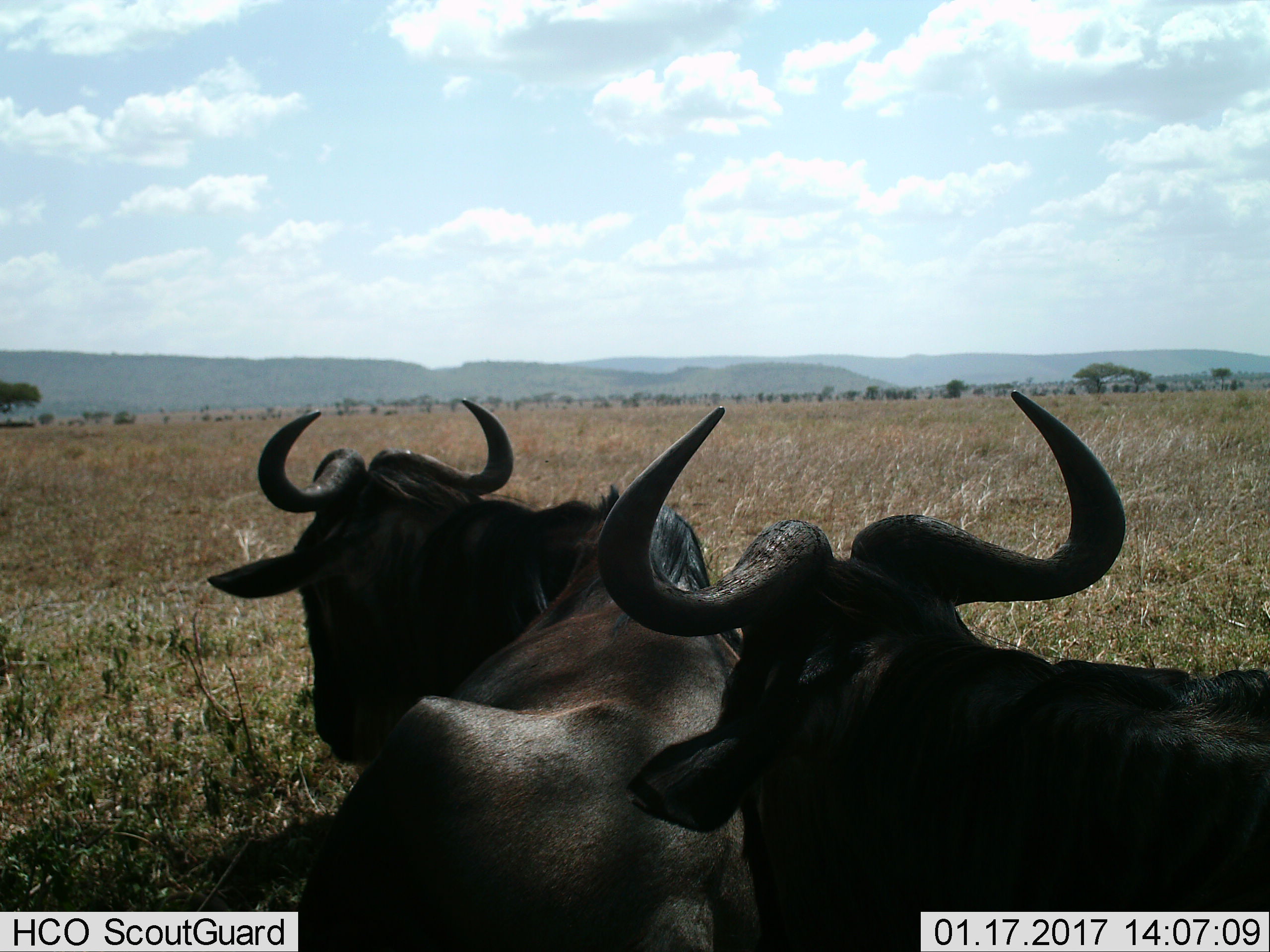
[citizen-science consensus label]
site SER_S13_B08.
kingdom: Animalia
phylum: Chordata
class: Mammalia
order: Artiodactyla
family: Bovidae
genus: Connochaetes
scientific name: Connochaetes taurinus taurinus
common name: blue wildebeest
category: wildebeestblue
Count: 2.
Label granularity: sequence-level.